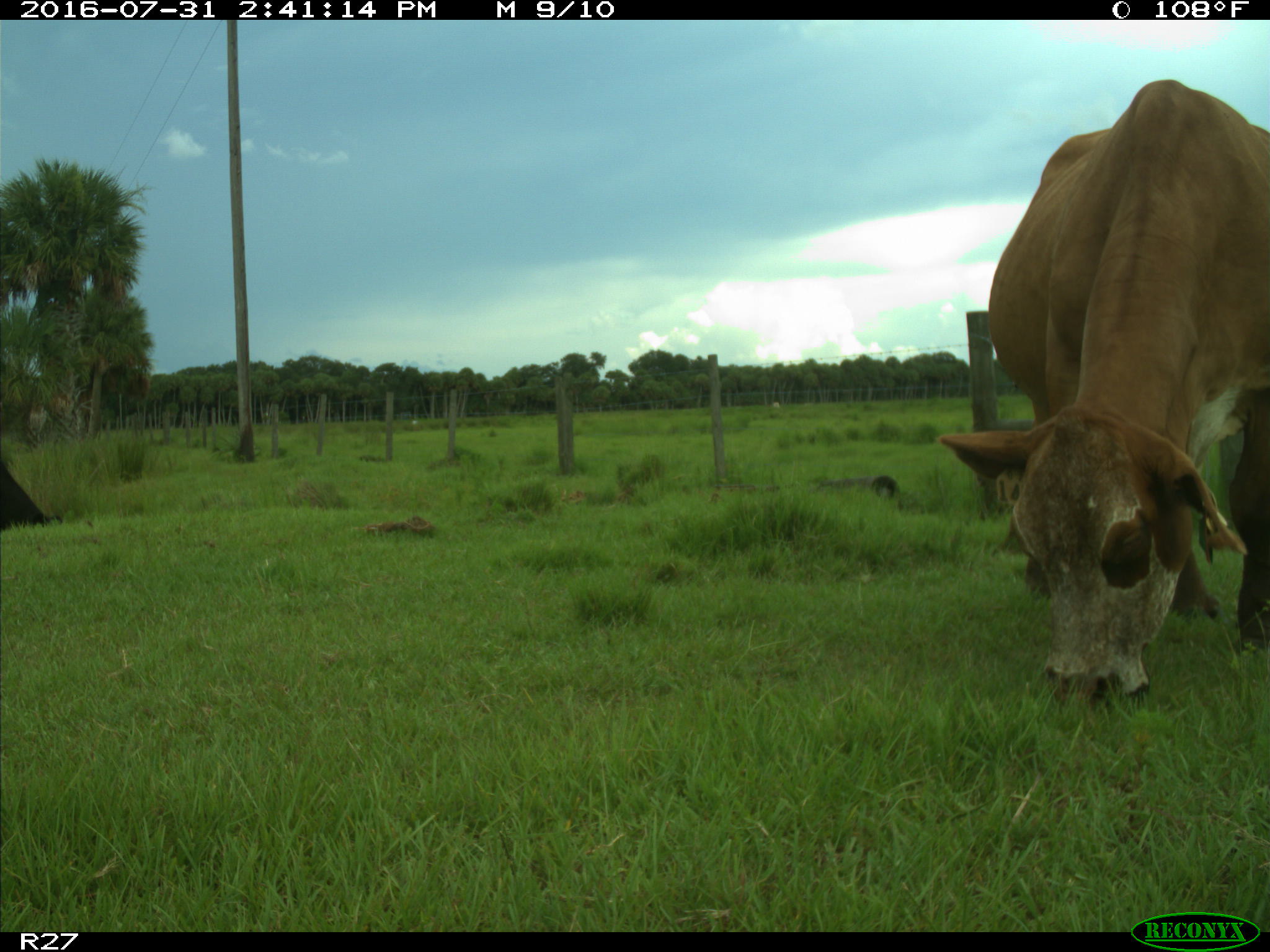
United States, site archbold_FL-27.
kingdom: Animalia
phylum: Chordata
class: Mammalia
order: Artiodactyla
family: Bovidae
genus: Bos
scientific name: Bos taurus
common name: domestic cow